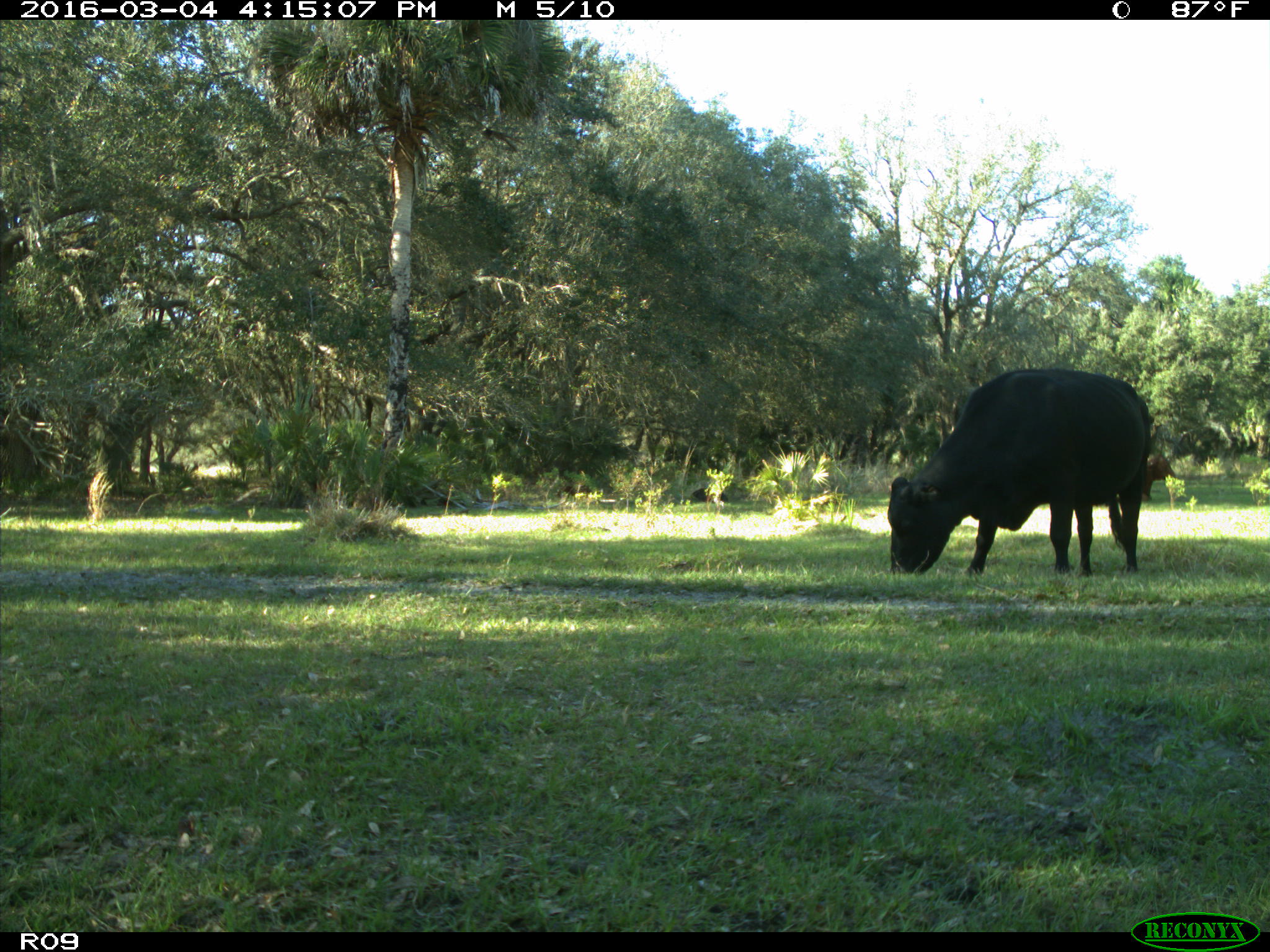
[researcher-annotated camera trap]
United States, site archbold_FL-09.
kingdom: Animalia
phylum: Chordata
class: Mammalia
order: Artiodactyla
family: Bovidae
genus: Bos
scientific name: Bos taurus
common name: domestic cow